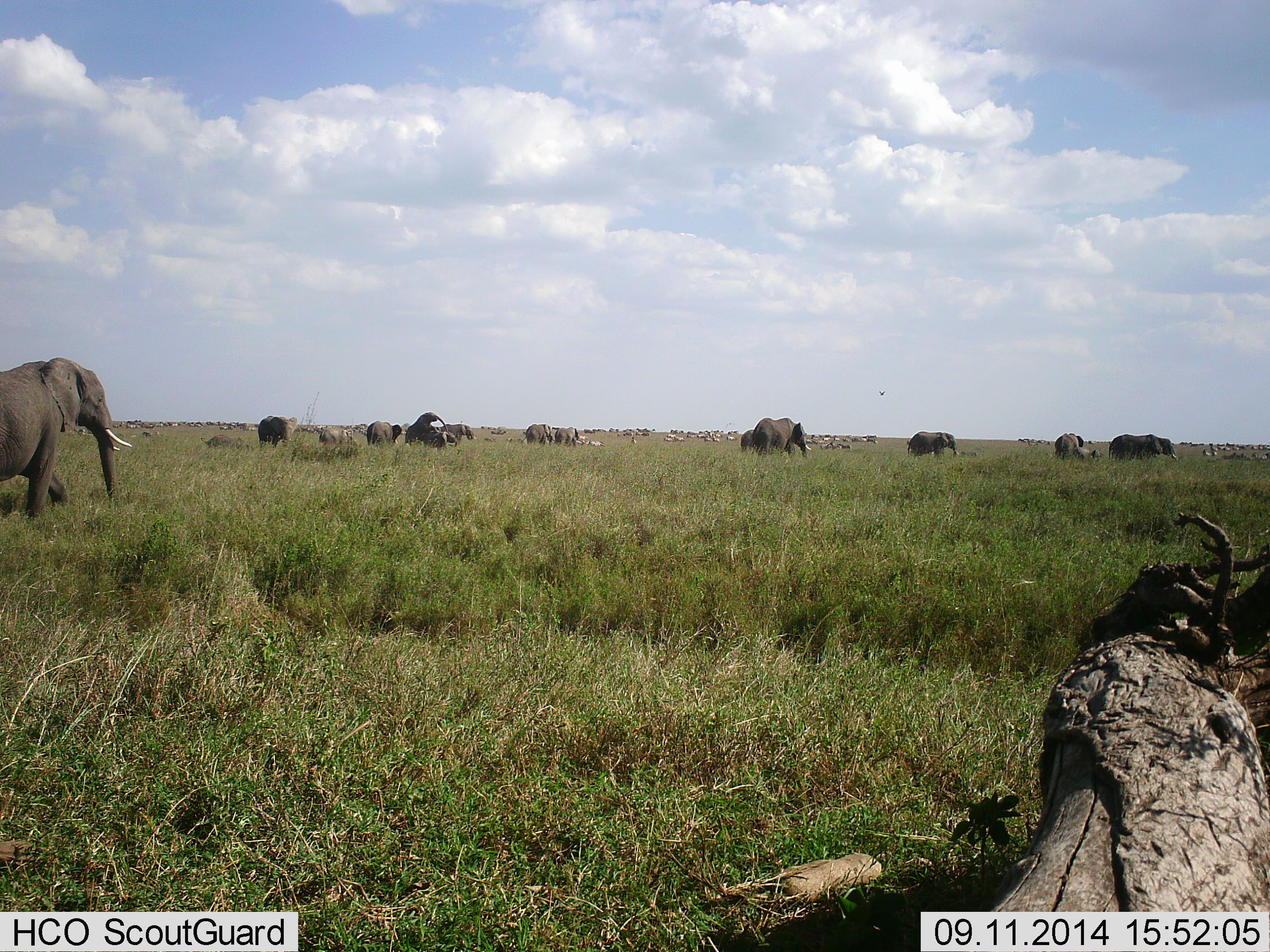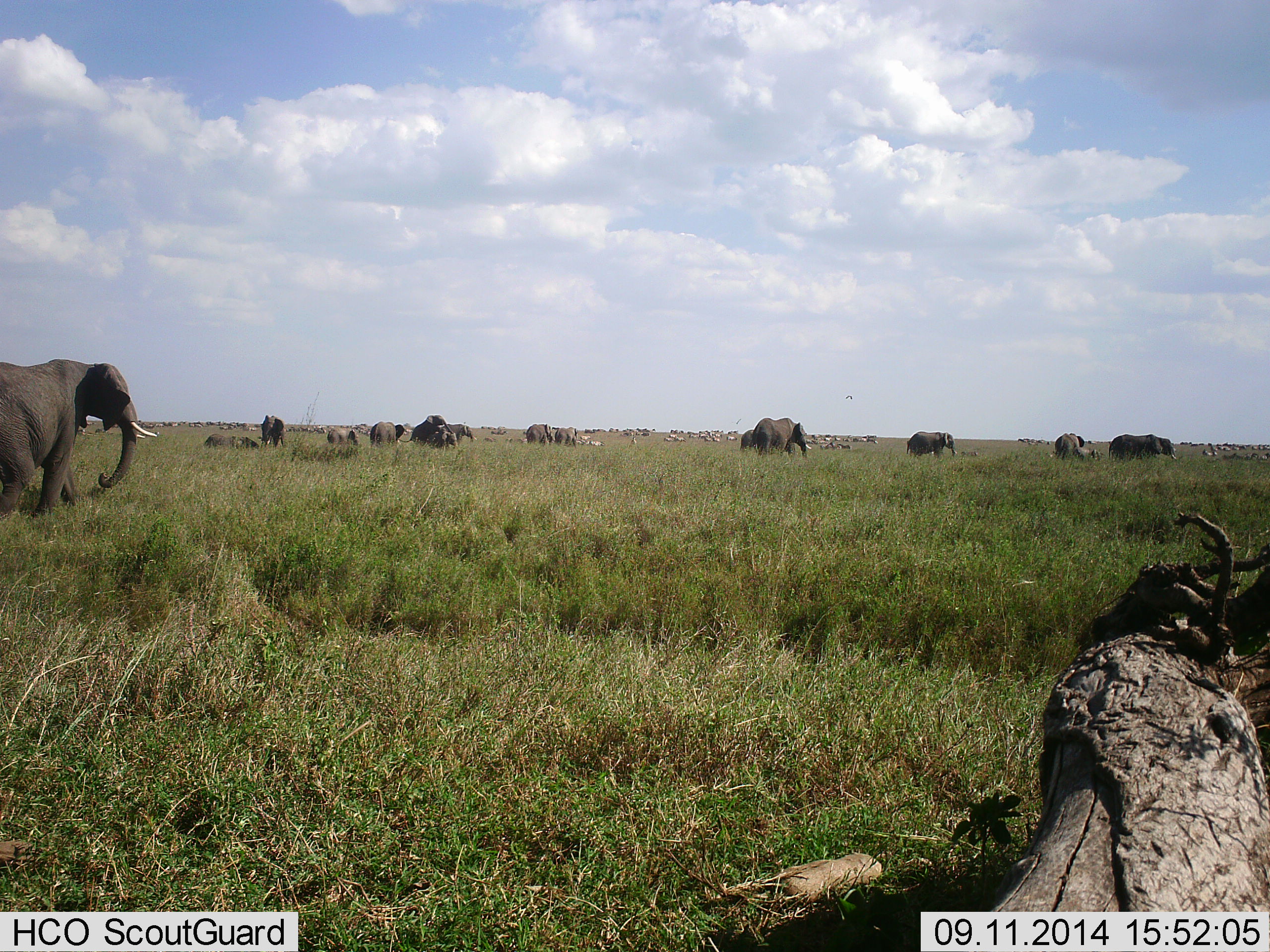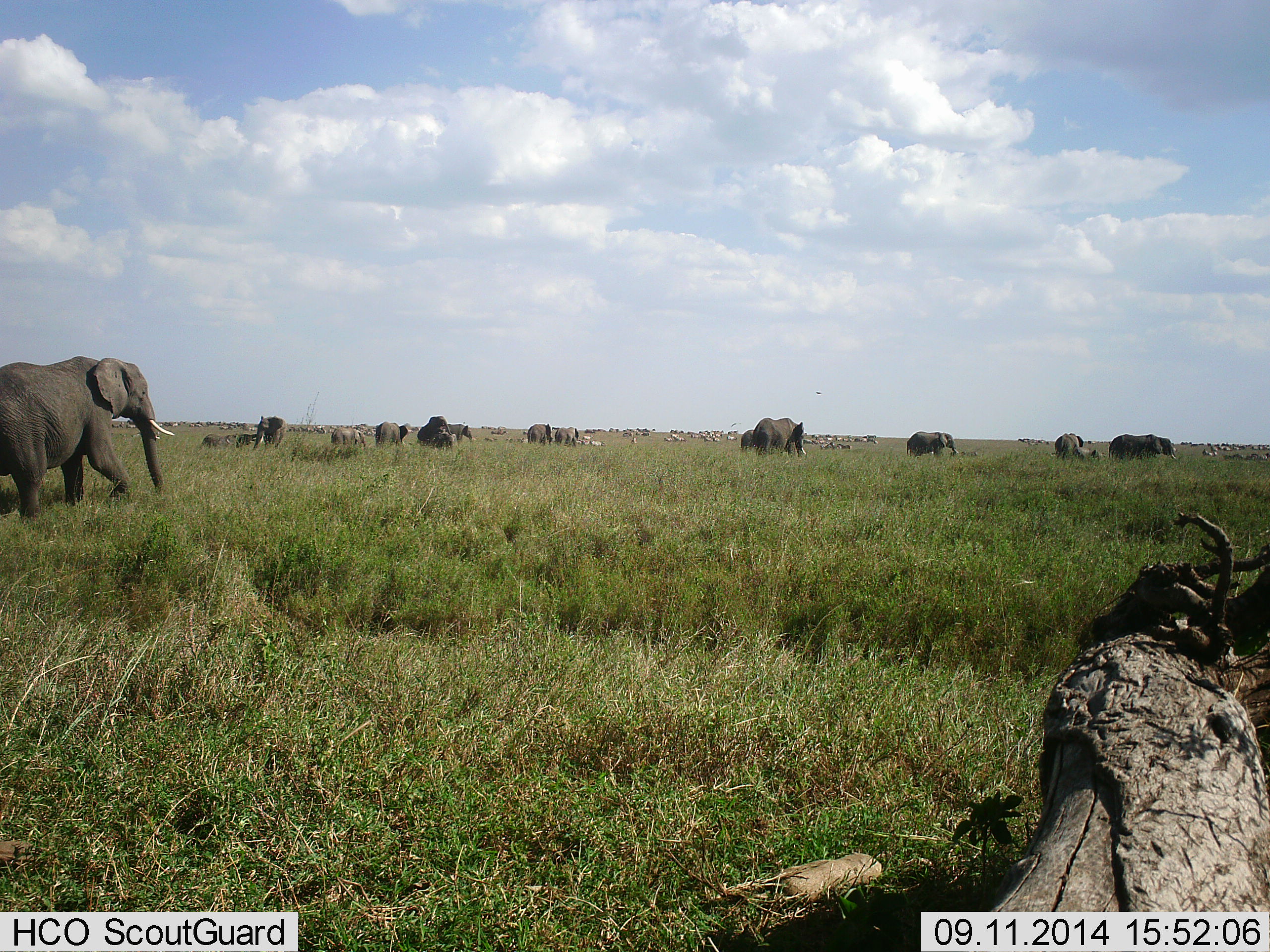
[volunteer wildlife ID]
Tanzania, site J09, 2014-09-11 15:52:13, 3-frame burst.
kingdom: Animalia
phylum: Chordata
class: Mammalia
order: Proboscidea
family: Elephantidae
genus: Loxodonta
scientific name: Loxodonta africana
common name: african bush elephant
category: elephant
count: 11-50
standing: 75%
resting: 8%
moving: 83%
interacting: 33%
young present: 25%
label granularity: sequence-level